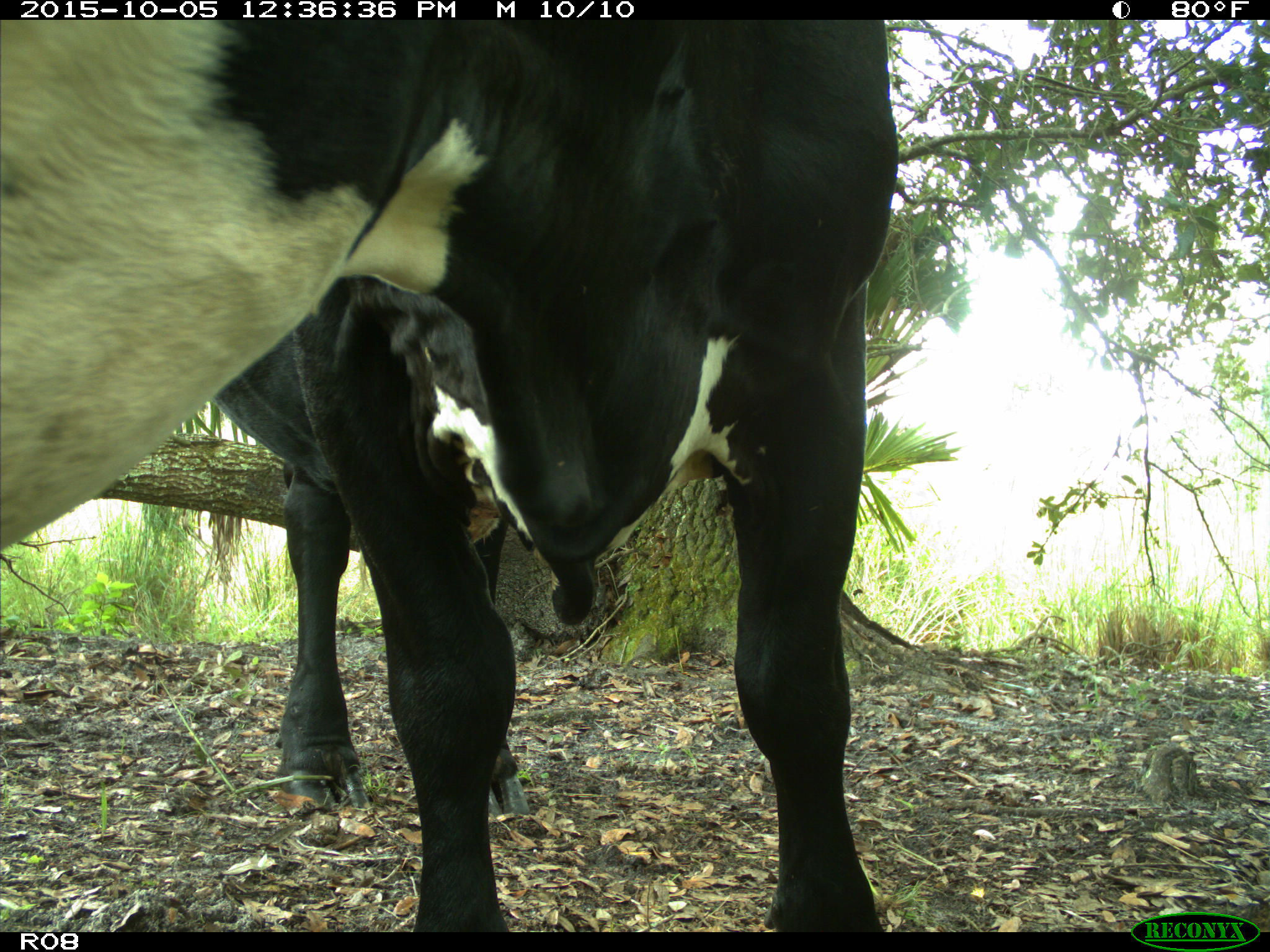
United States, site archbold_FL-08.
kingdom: Animalia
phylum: Chordata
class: Mammalia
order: Artiodactyla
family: Bovidae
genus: Bos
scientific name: Bos taurus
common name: domestic cow